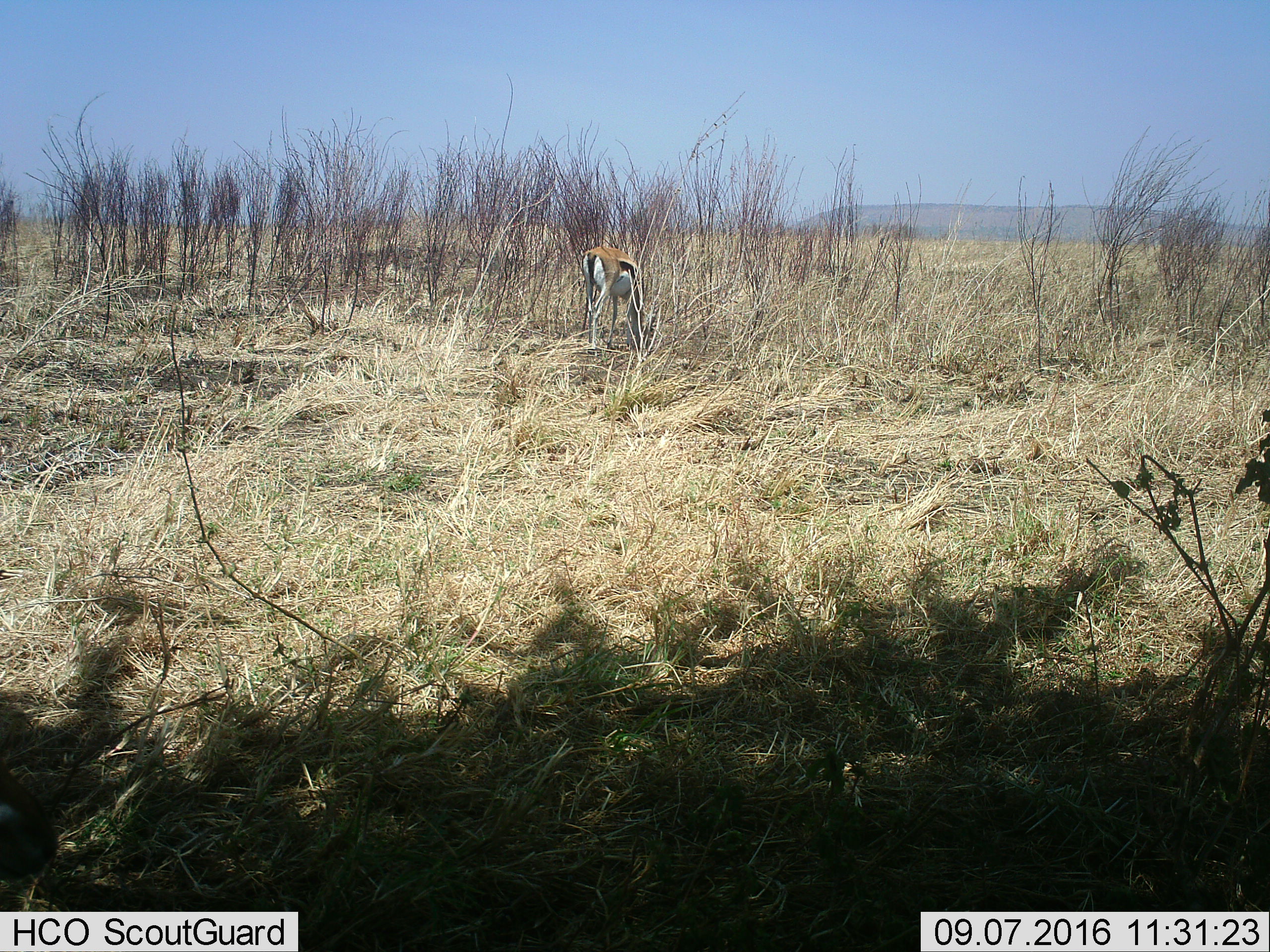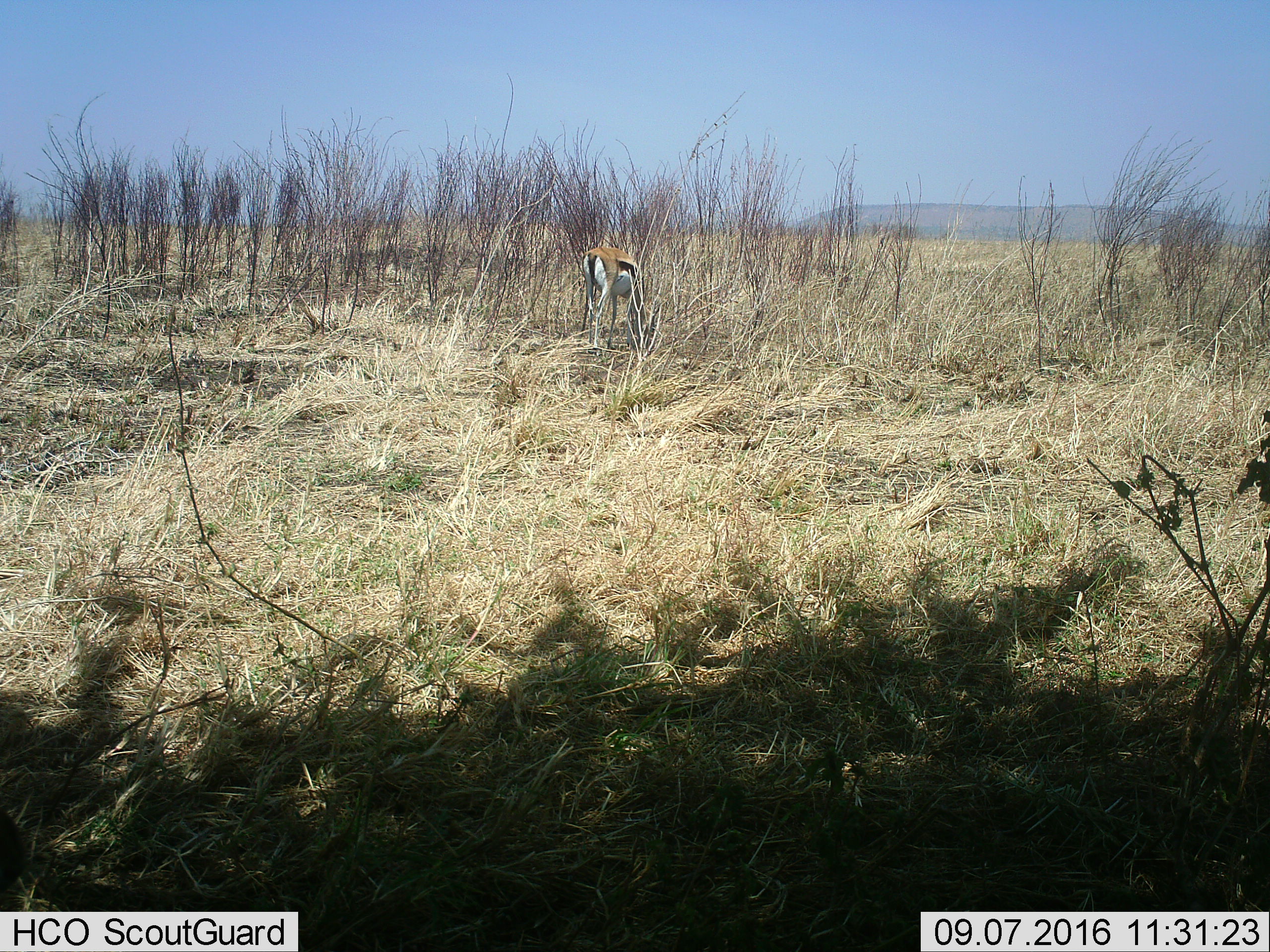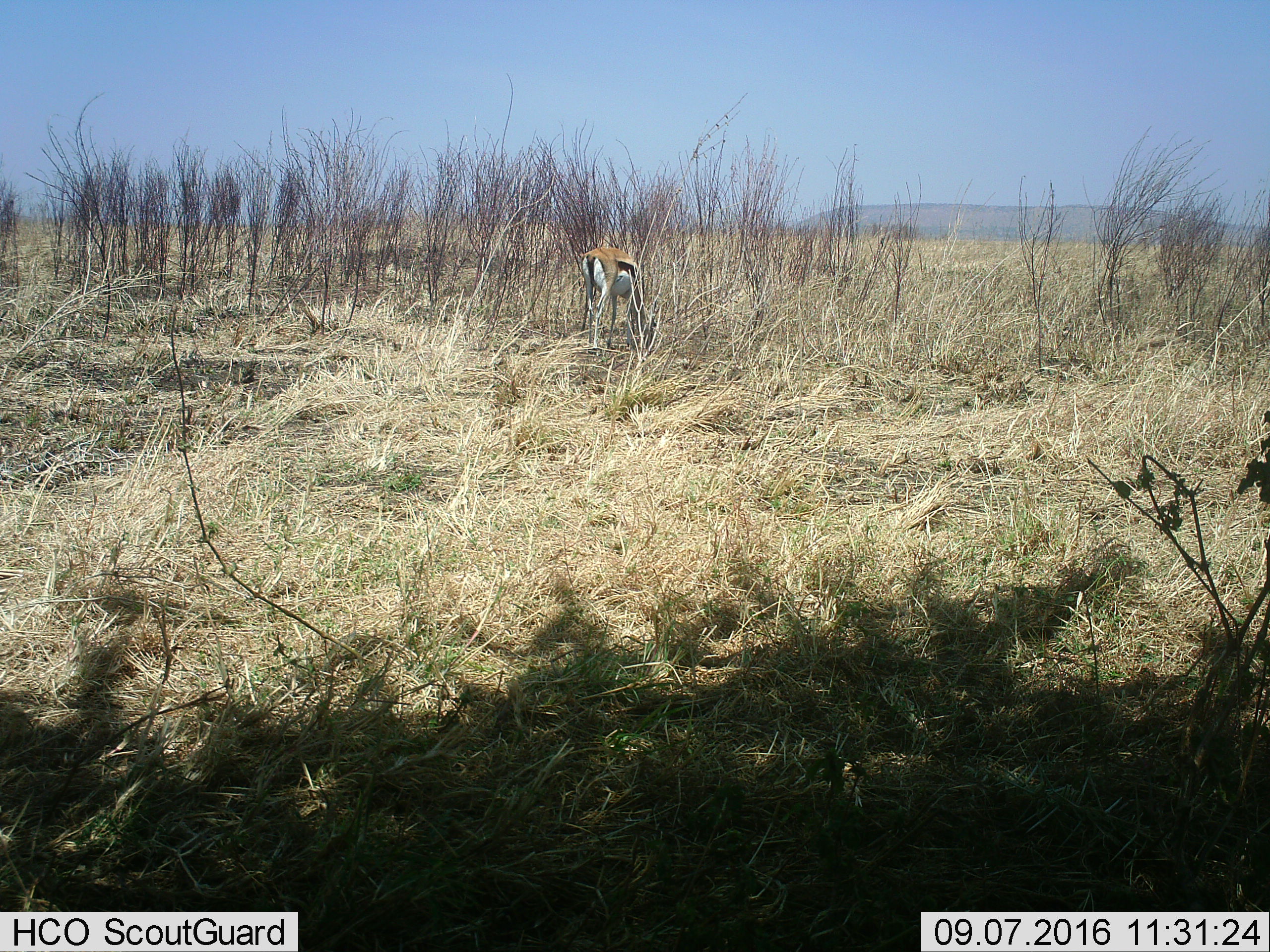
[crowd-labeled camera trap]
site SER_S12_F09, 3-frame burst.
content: unidentified animal